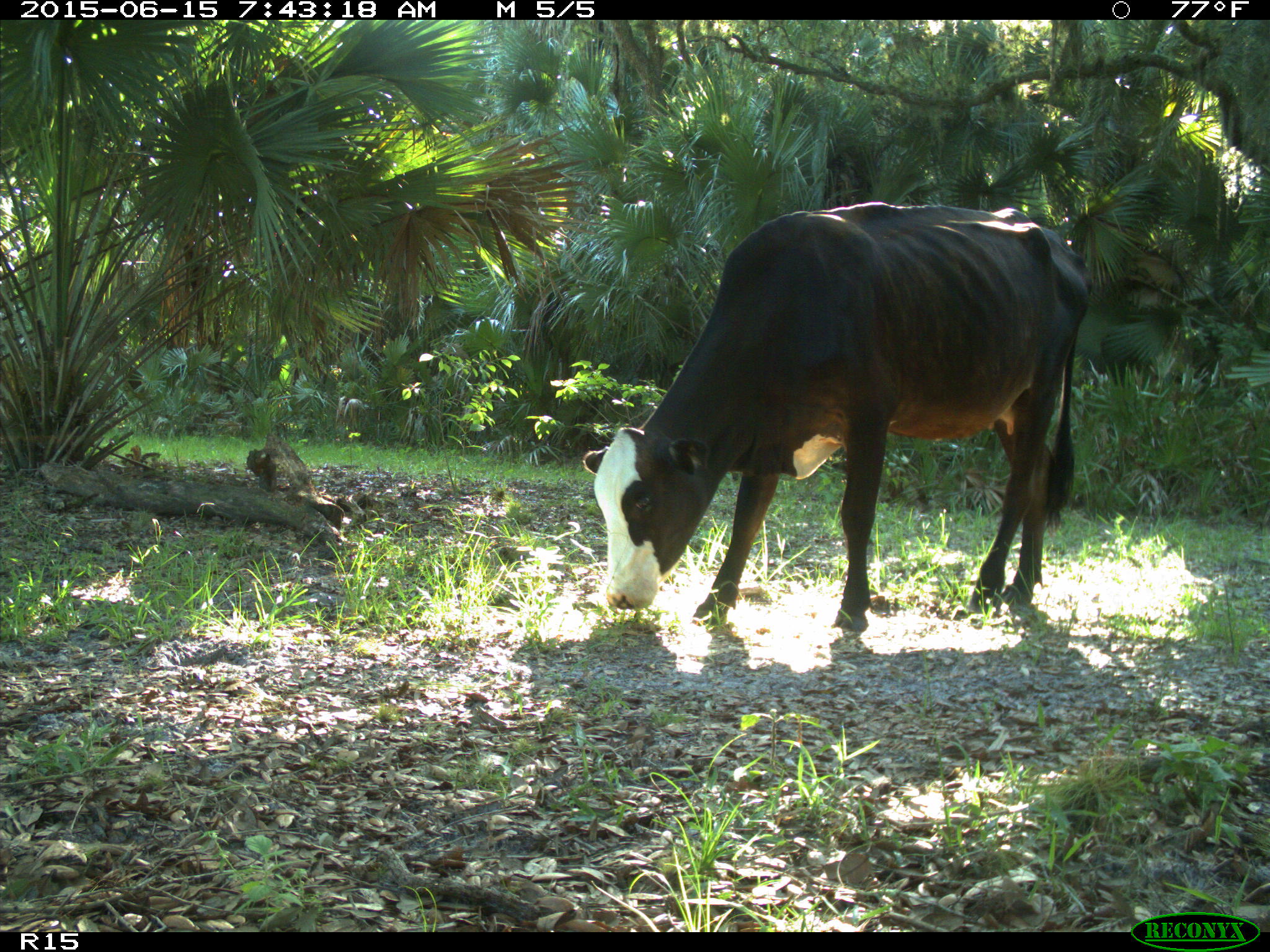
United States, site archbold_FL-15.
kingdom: Animalia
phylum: Chordata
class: Mammalia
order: Artiodactyla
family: Bovidae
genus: Bos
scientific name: Bos taurus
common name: domestic cow